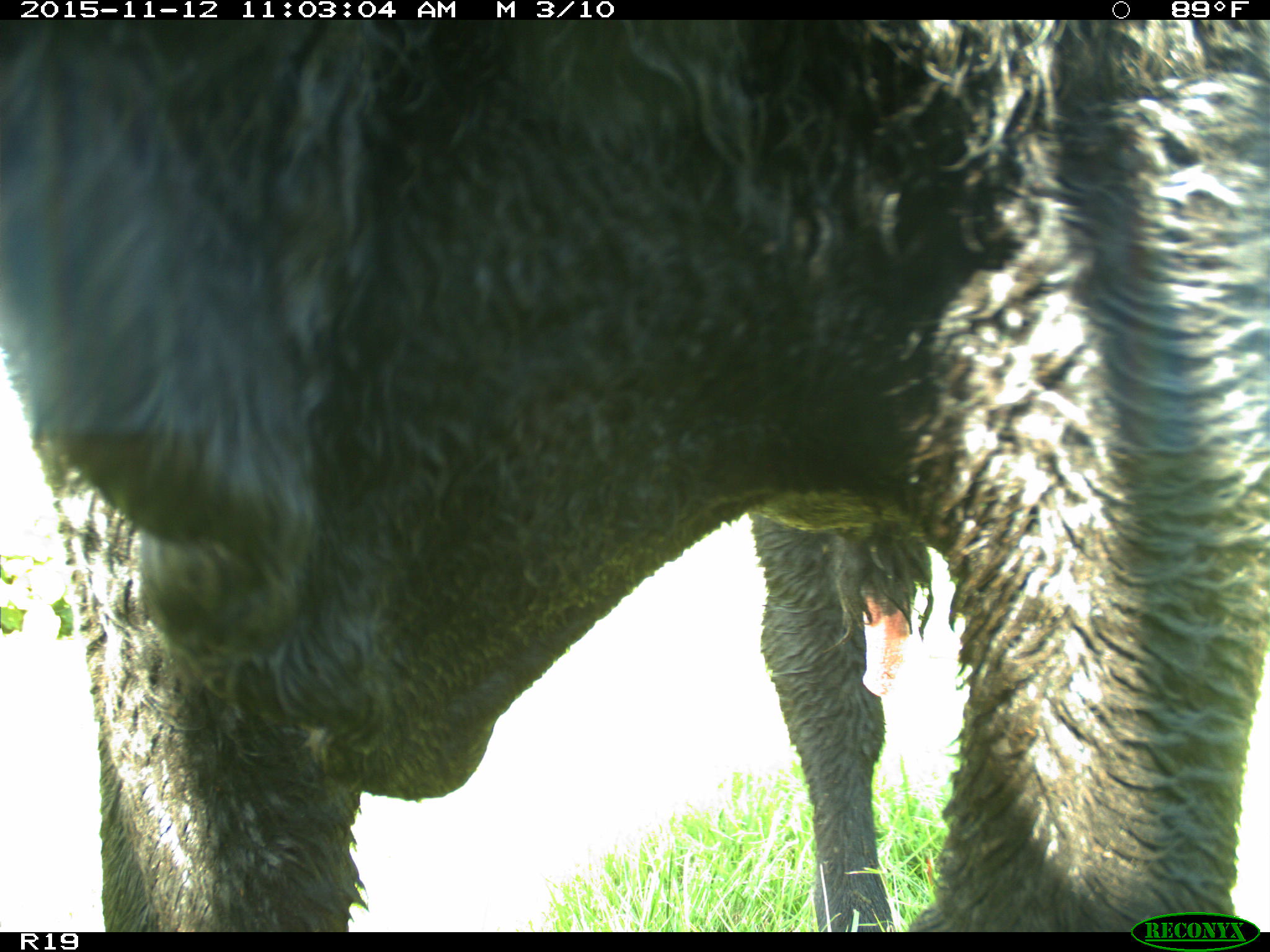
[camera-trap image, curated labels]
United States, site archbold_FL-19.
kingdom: Animalia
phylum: Chordata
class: Mammalia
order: Artiodactyla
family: Bovidae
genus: Bos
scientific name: Bos taurus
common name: domestic cow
Bos taurus (domestic cow).